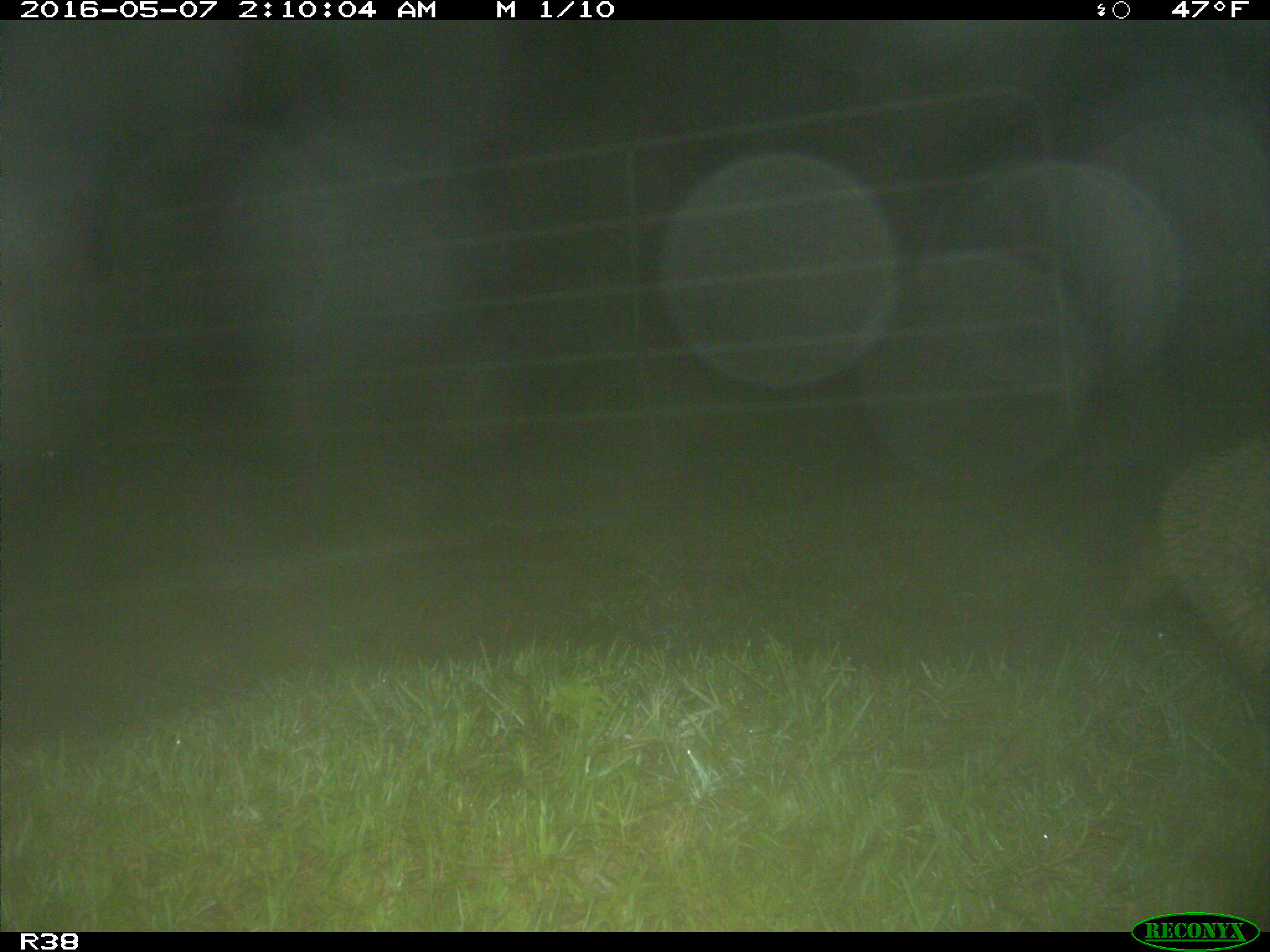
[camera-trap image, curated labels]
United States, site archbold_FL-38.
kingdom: Animalia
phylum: Chordata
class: Mammalia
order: Carnivora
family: Procyonidae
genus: Procyon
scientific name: Procyon lotor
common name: common raccoon